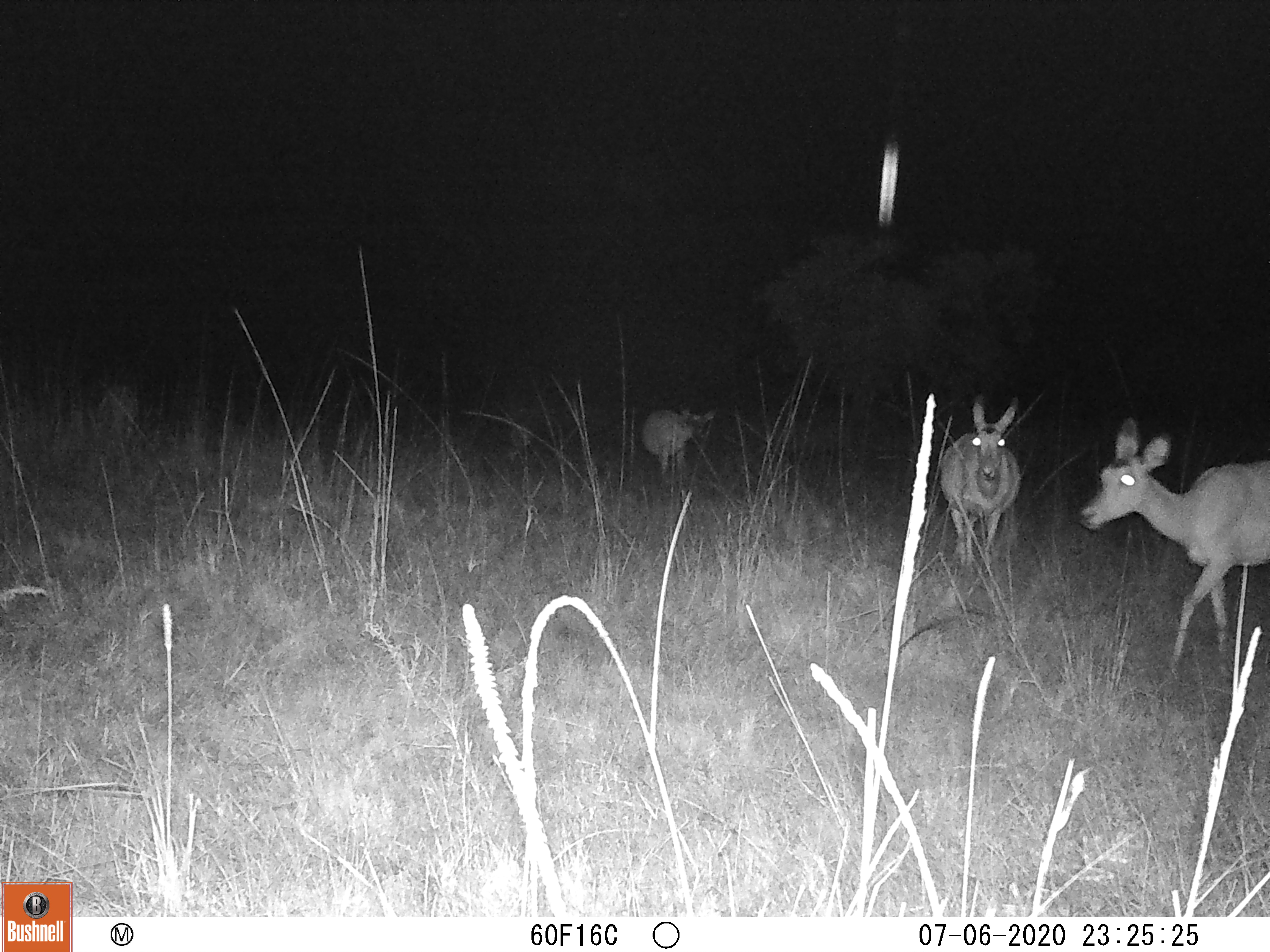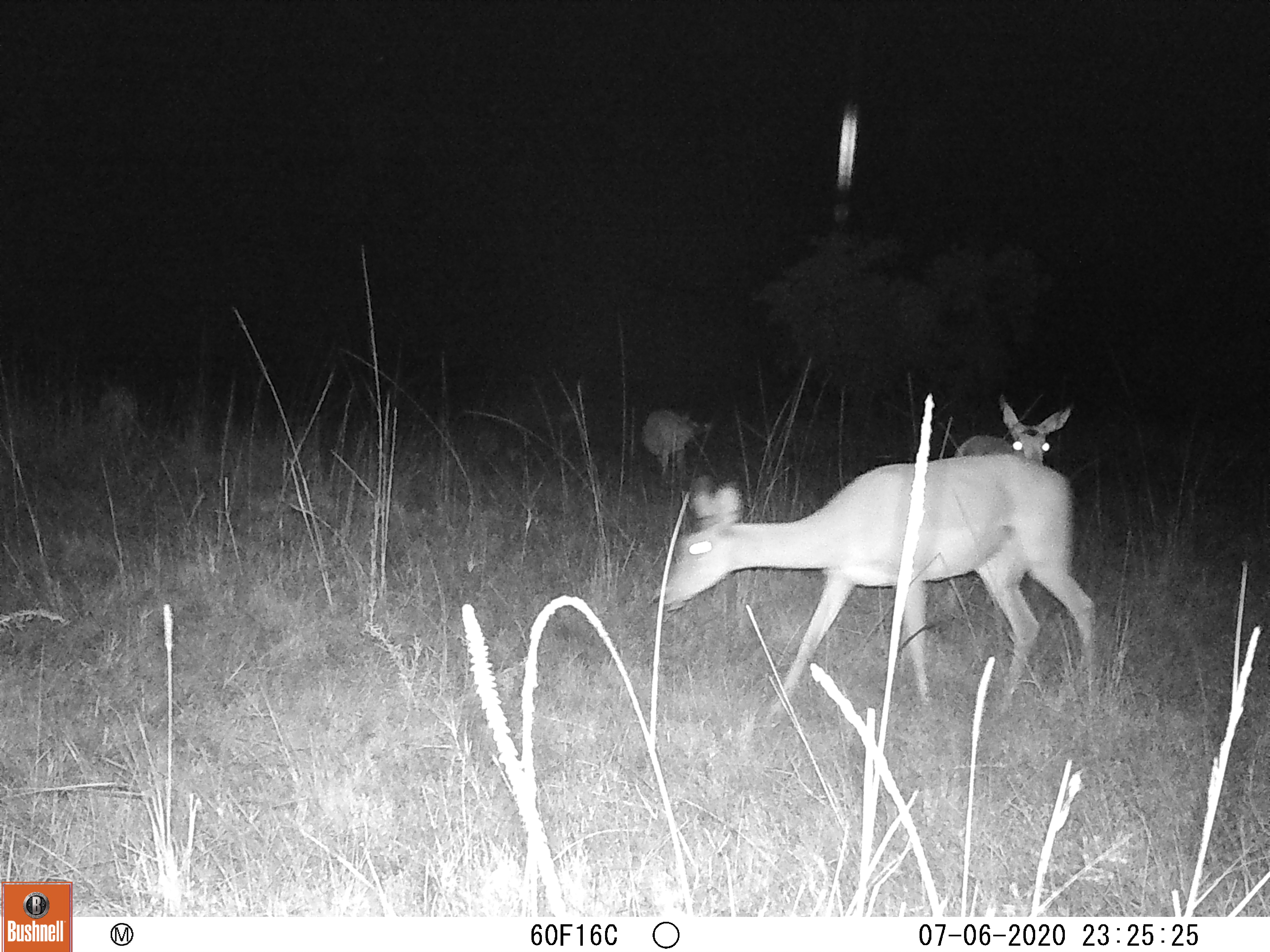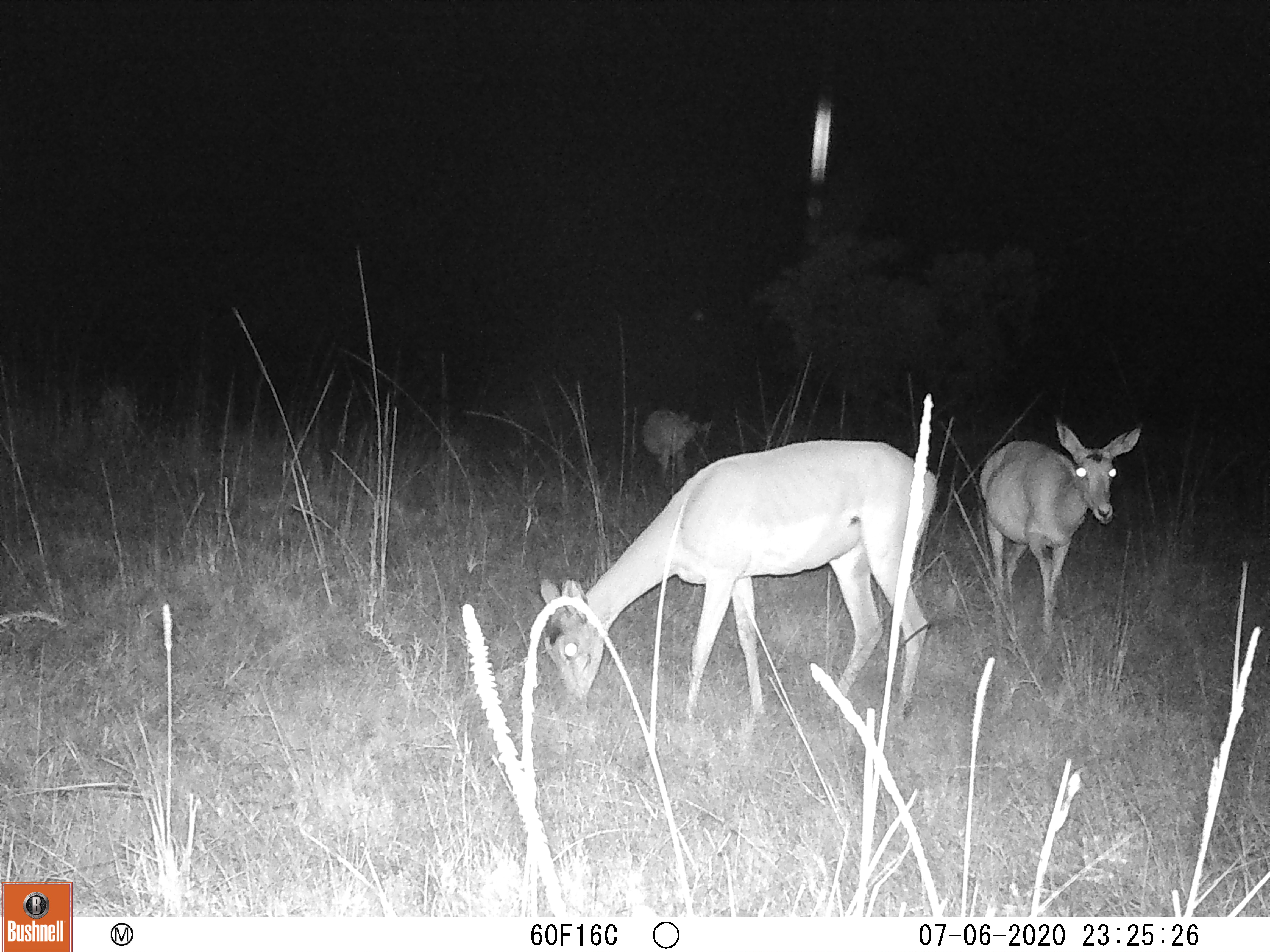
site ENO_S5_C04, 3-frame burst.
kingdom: Animalia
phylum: Chordata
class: Mammalia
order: Artiodactyla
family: Bovidae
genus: Aepyceros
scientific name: Aepyceros melampus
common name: impala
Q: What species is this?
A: Impala (Aepyceros melampus).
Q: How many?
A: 3.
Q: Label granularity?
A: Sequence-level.